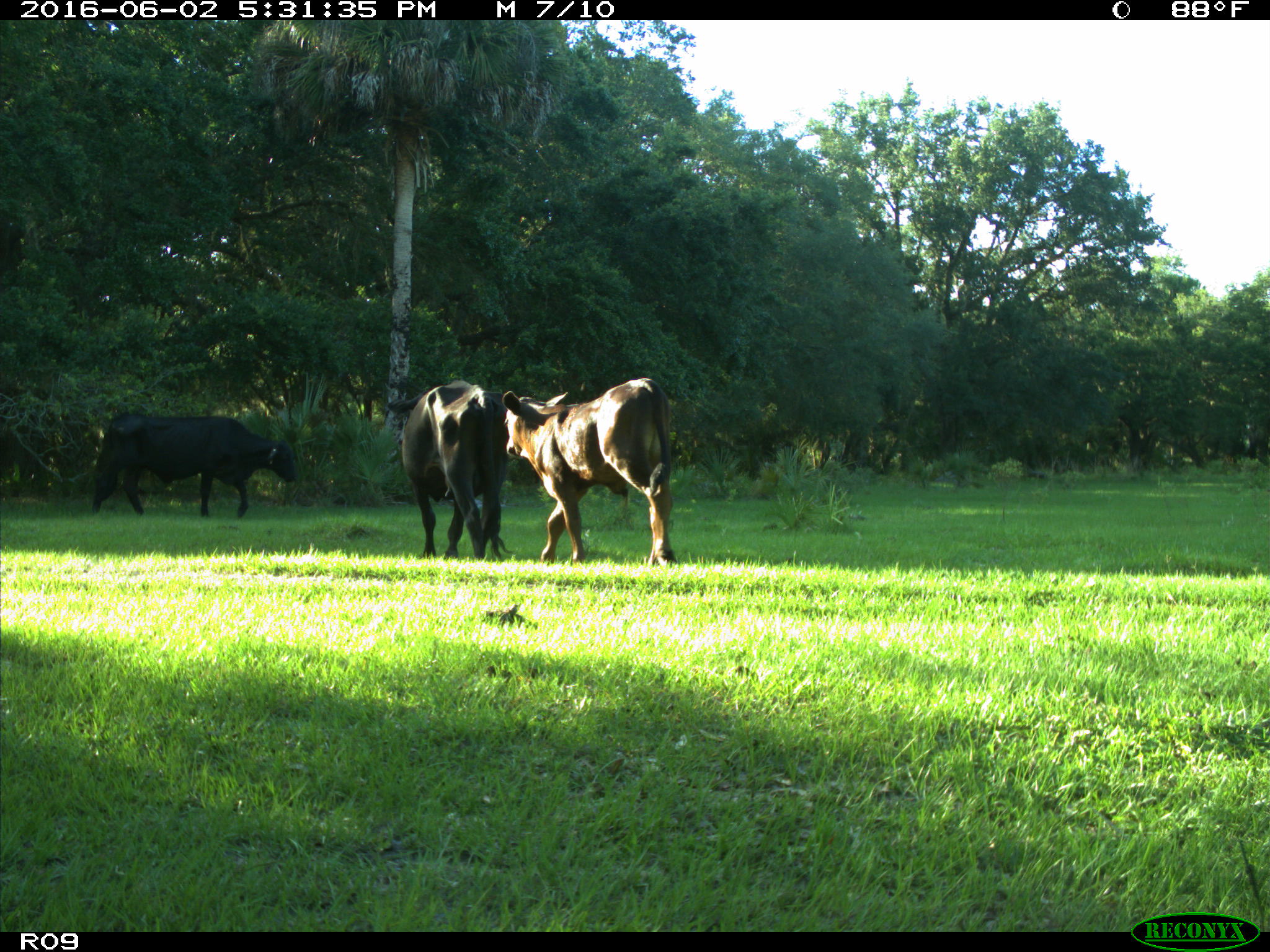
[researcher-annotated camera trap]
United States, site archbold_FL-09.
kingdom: Animalia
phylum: Chordata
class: Mammalia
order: Artiodactyla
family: Bovidae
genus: Bos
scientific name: Bos taurus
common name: domestic cow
Bos taurus (domestic cow).